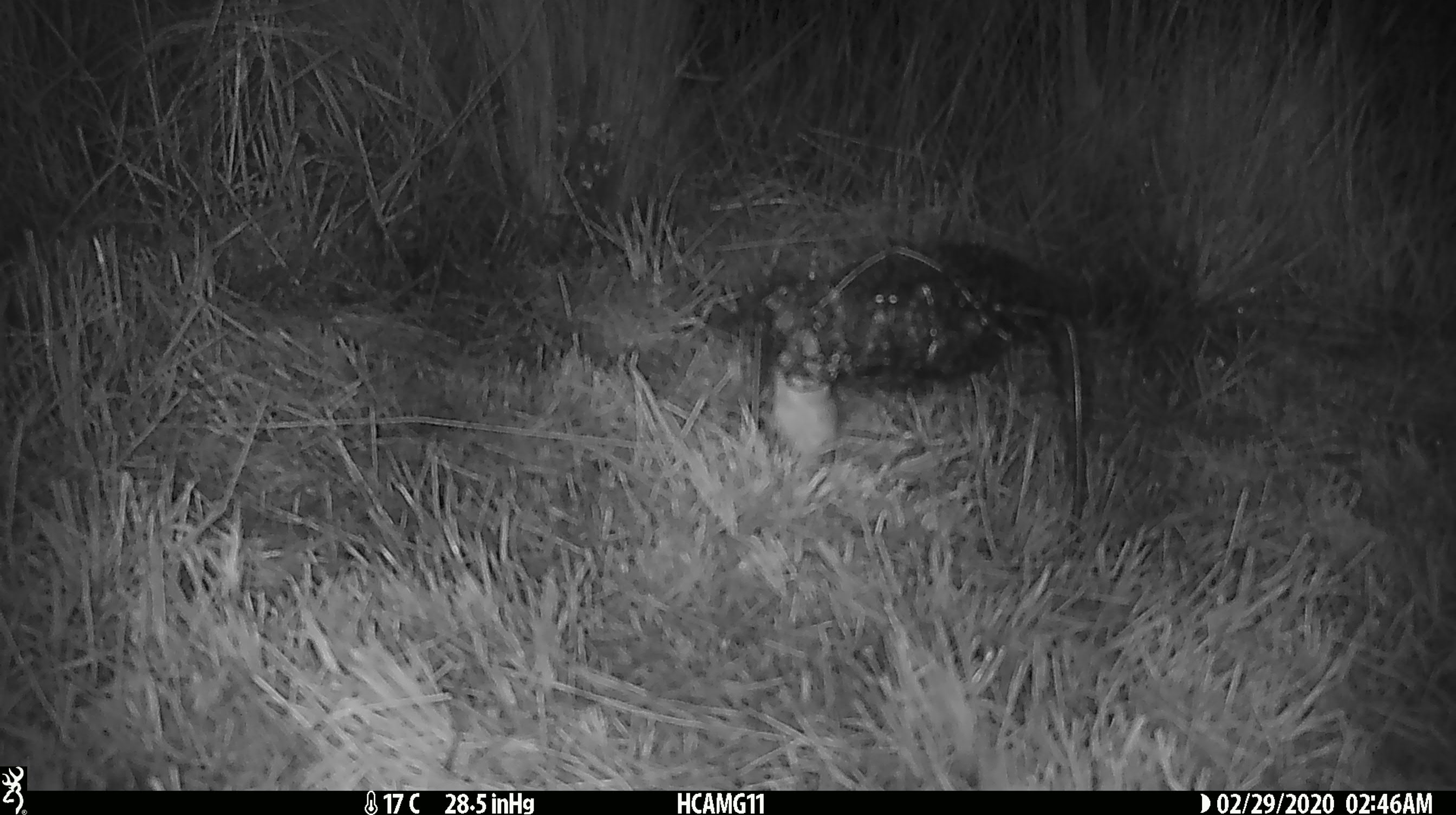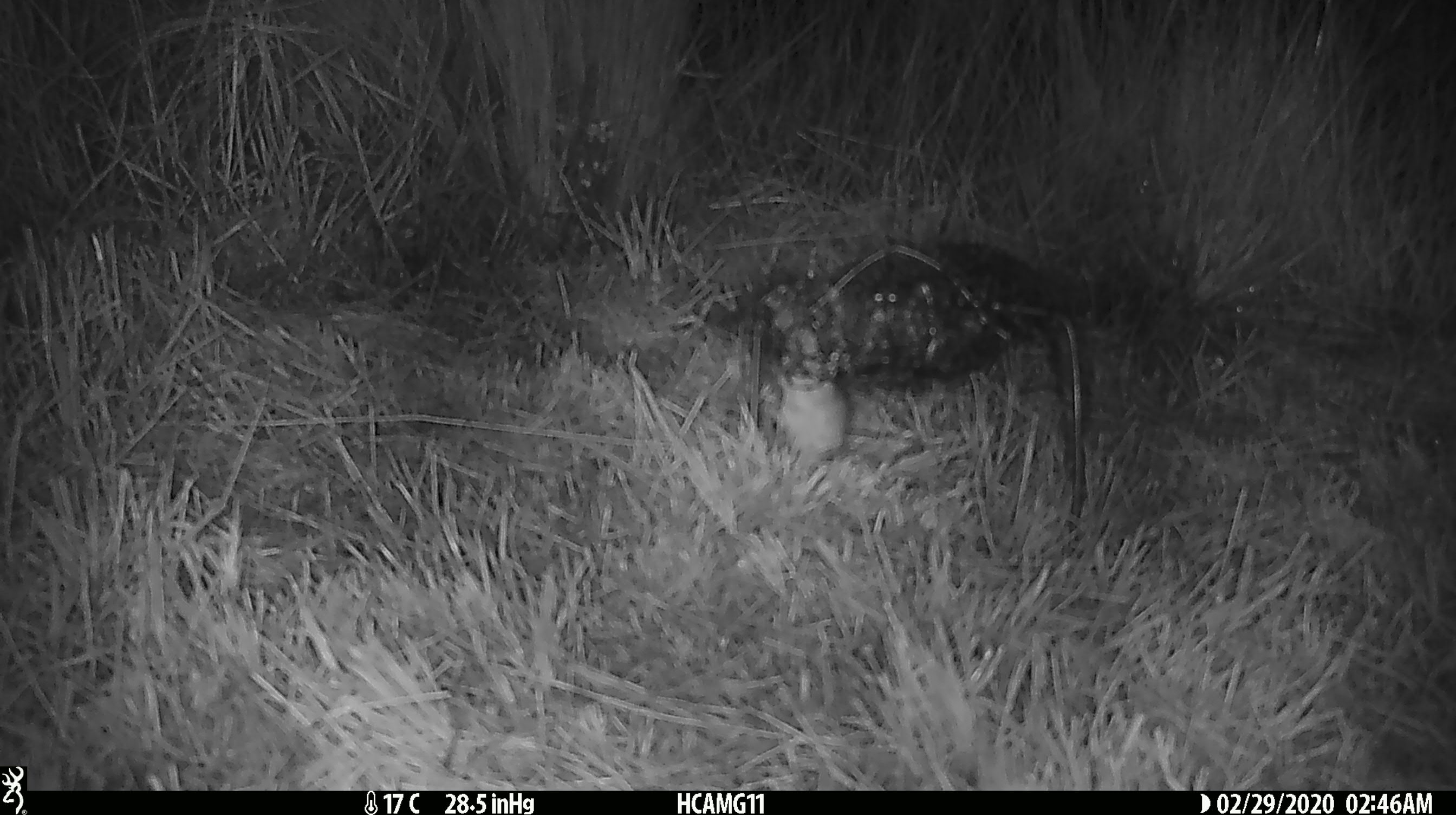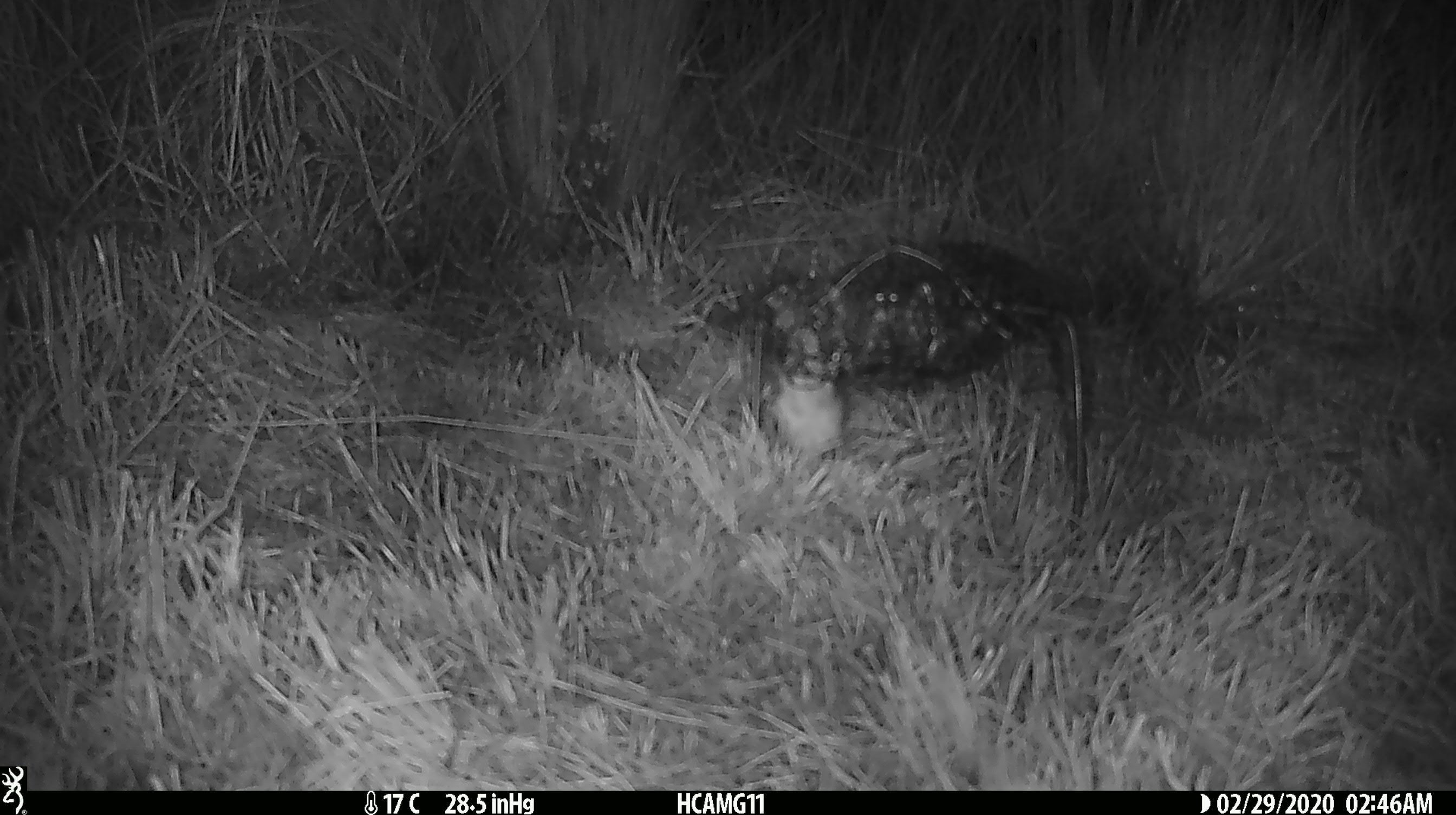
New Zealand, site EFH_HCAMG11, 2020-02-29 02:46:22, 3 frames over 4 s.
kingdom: Animalia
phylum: Chordata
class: Mammalia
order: Rodentia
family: Muridae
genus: Mus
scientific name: Mus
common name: mouse